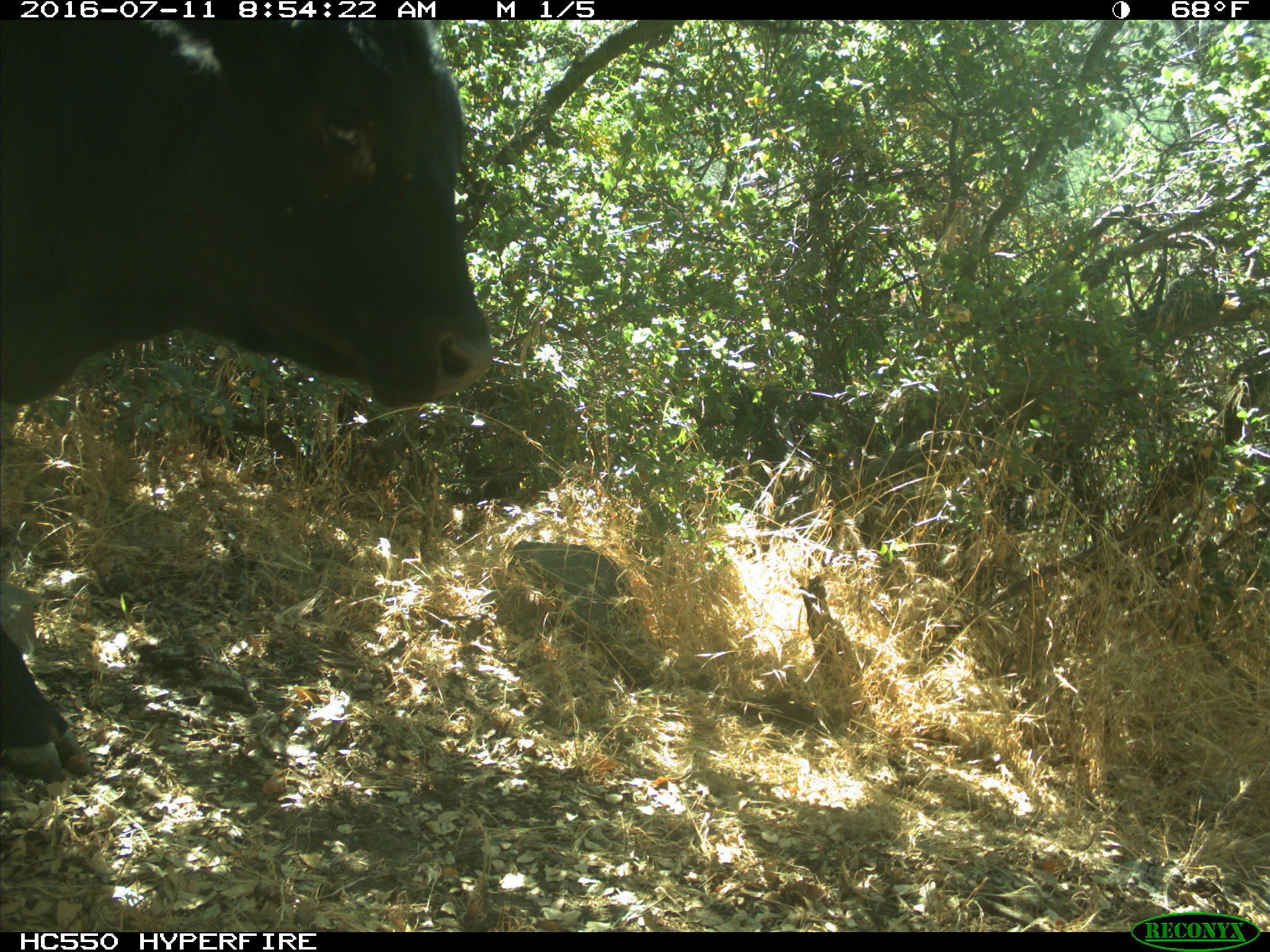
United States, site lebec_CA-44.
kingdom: Animalia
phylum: Chordata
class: Mammalia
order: Artiodactyla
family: Bovidae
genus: Bos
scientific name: Bos taurus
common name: domestic cow